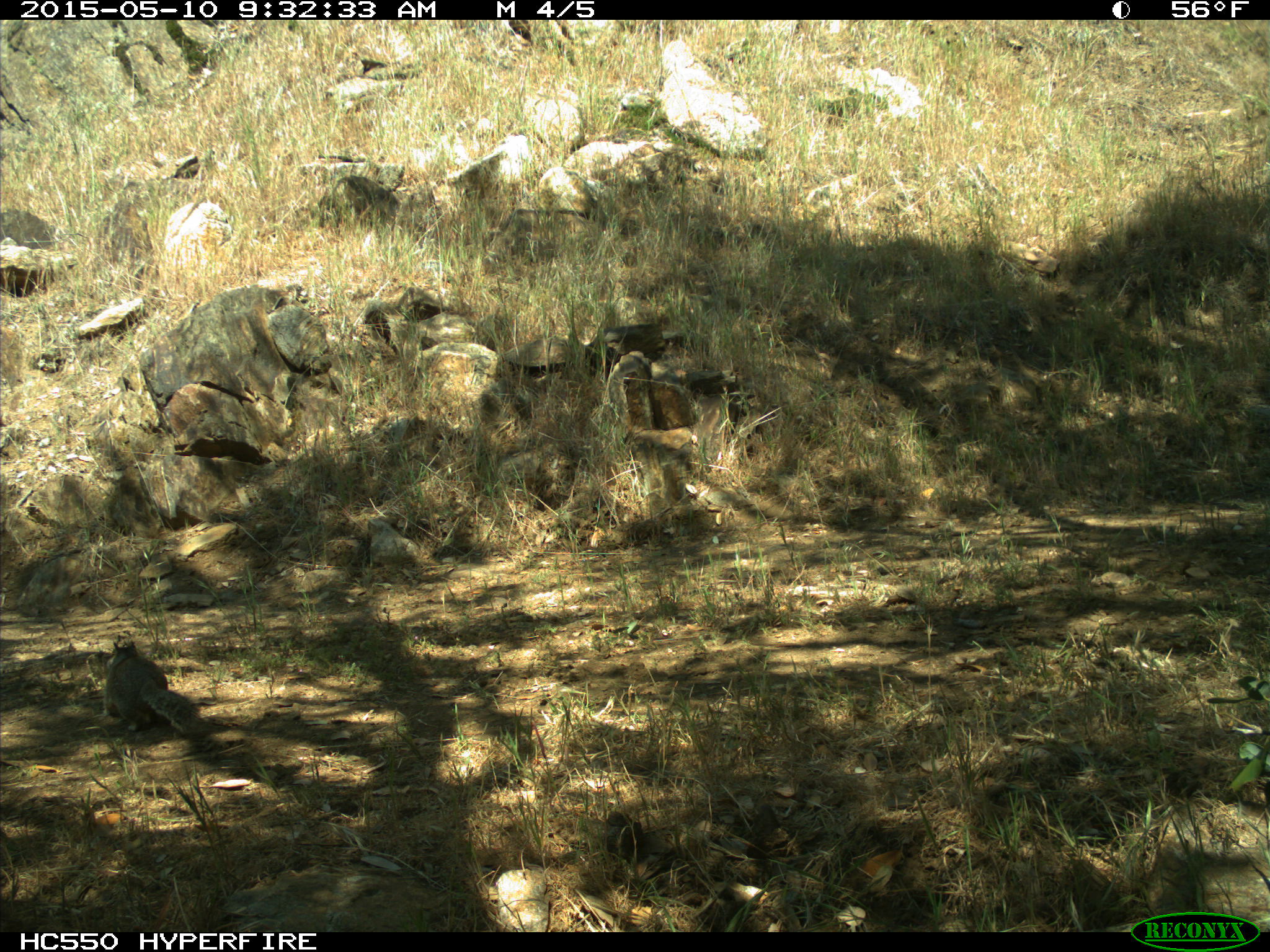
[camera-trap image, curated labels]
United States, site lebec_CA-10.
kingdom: Animalia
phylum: Chordata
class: Mammalia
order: Rodentia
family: Sciuridae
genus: Otospermophilus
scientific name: Otospermophilus beecheyi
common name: california ground squirrel